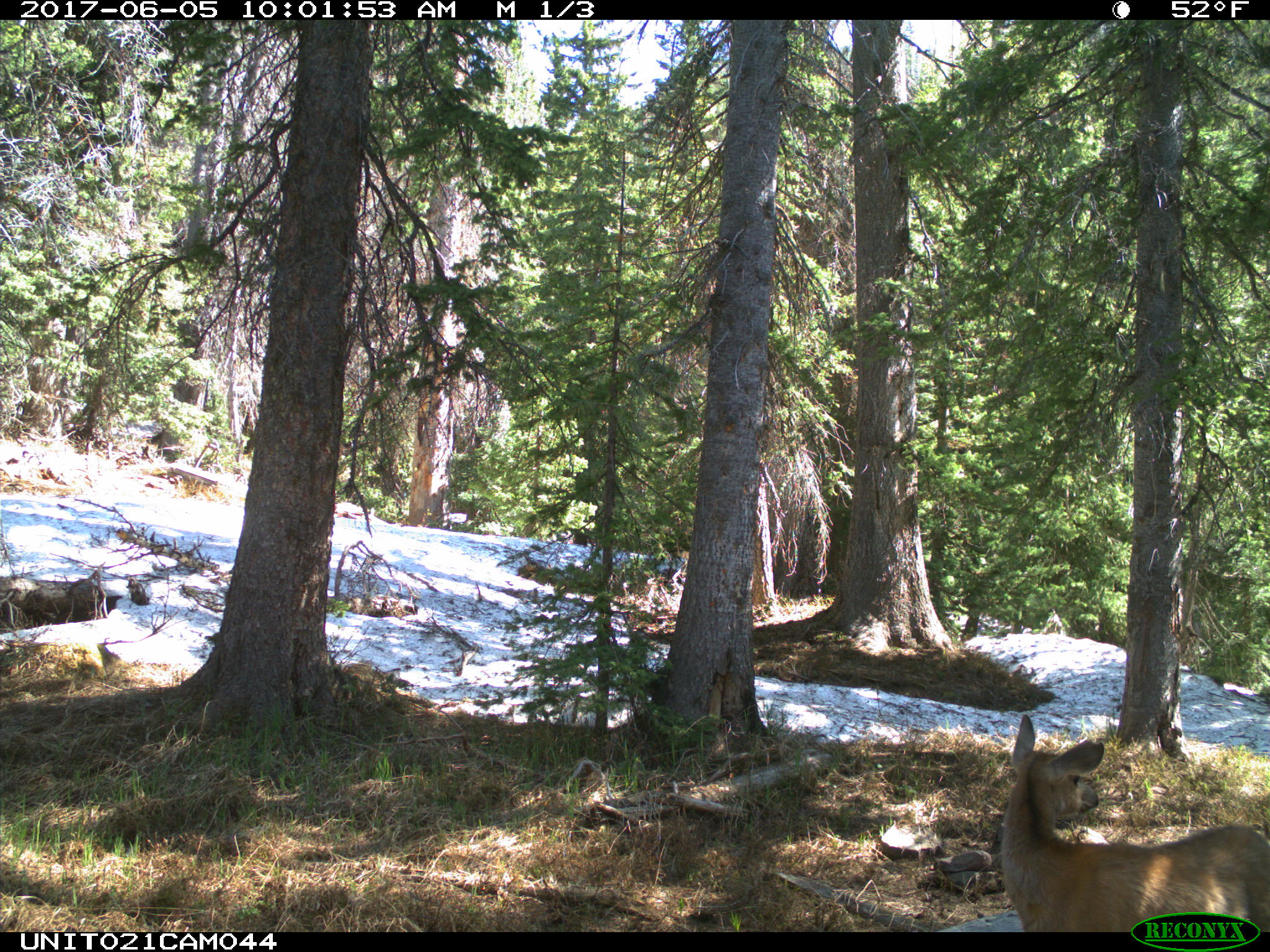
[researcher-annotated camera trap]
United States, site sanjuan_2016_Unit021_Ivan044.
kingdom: Animalia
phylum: Chordata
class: Mammalia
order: Artiodactyla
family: Cervidae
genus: Odocoileus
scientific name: Odocoileus hemionus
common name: mule deer